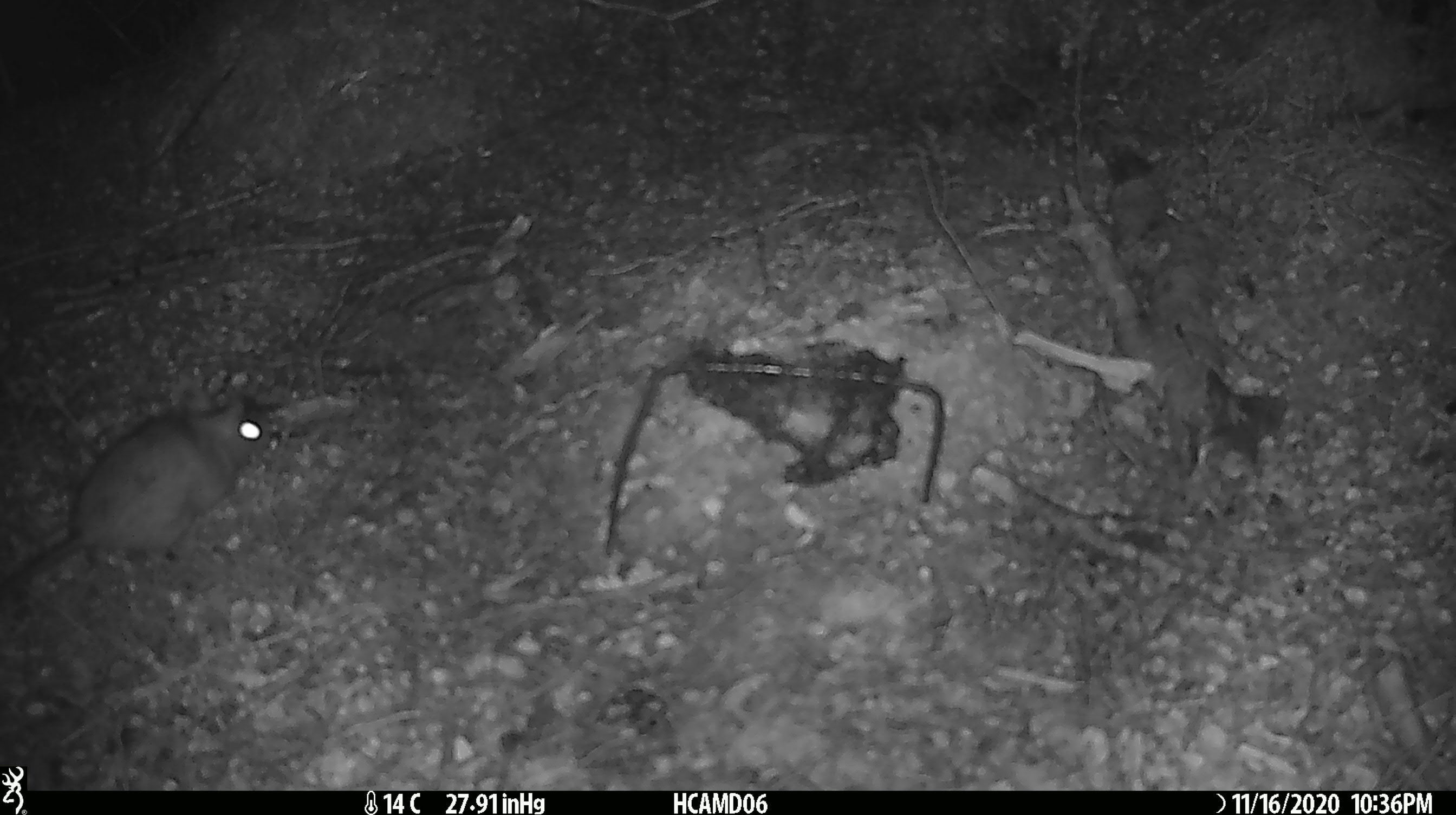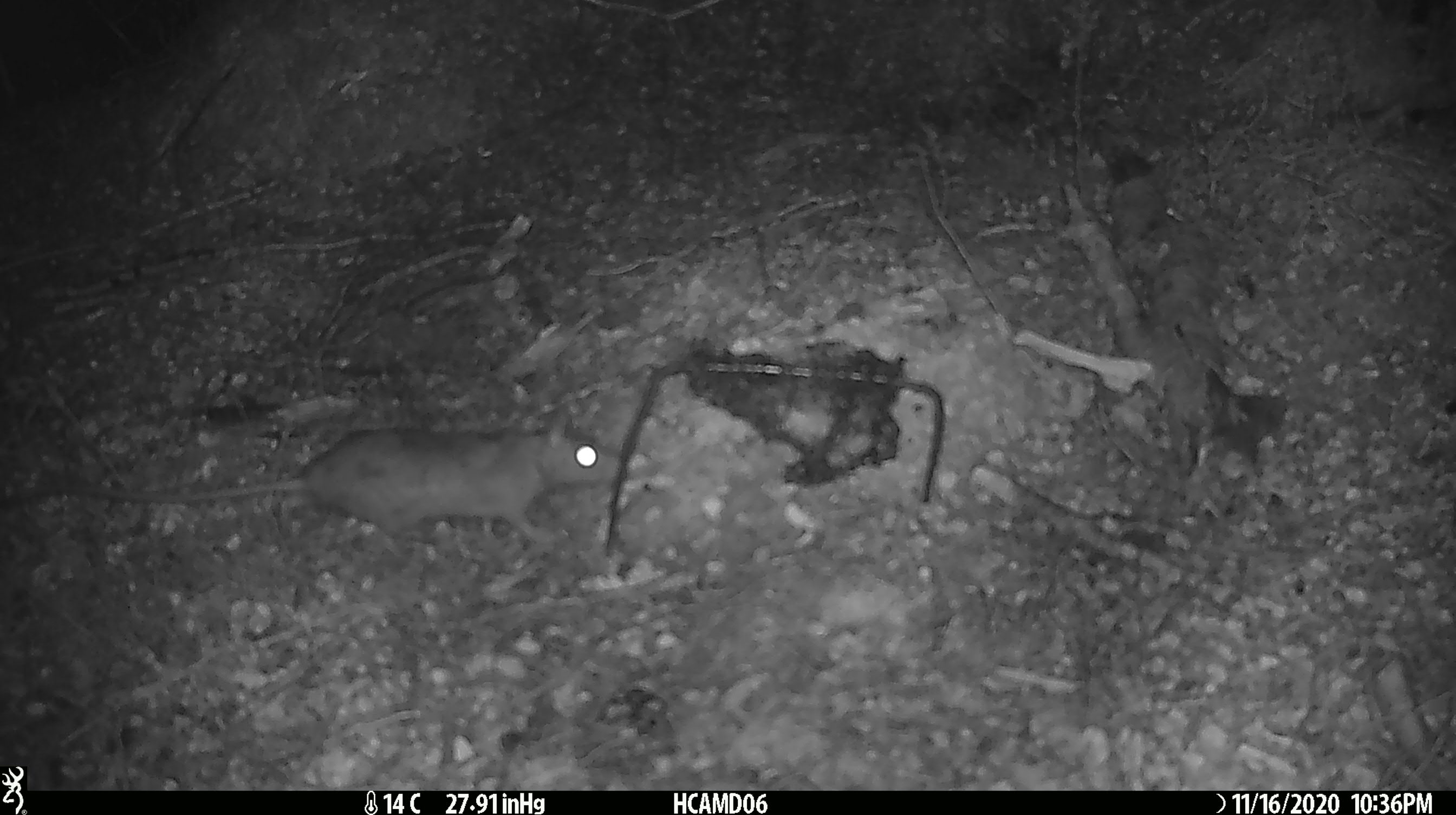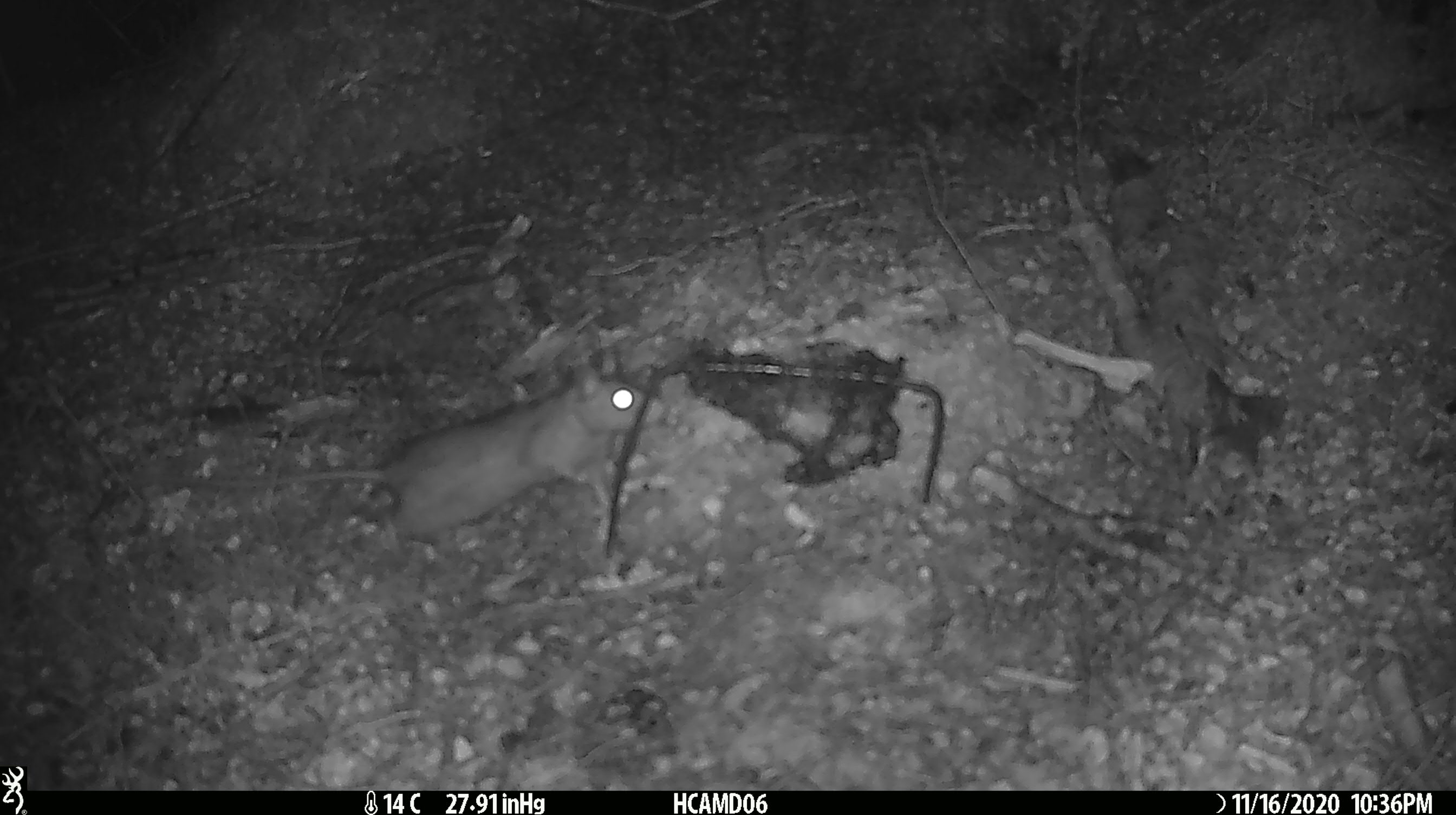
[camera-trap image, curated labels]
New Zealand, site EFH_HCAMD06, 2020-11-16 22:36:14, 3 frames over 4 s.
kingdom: Animalia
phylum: Chordata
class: Mammalia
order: Rodentia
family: Muridae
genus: Rattus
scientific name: Rattus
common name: rat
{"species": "rat (Rattus)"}